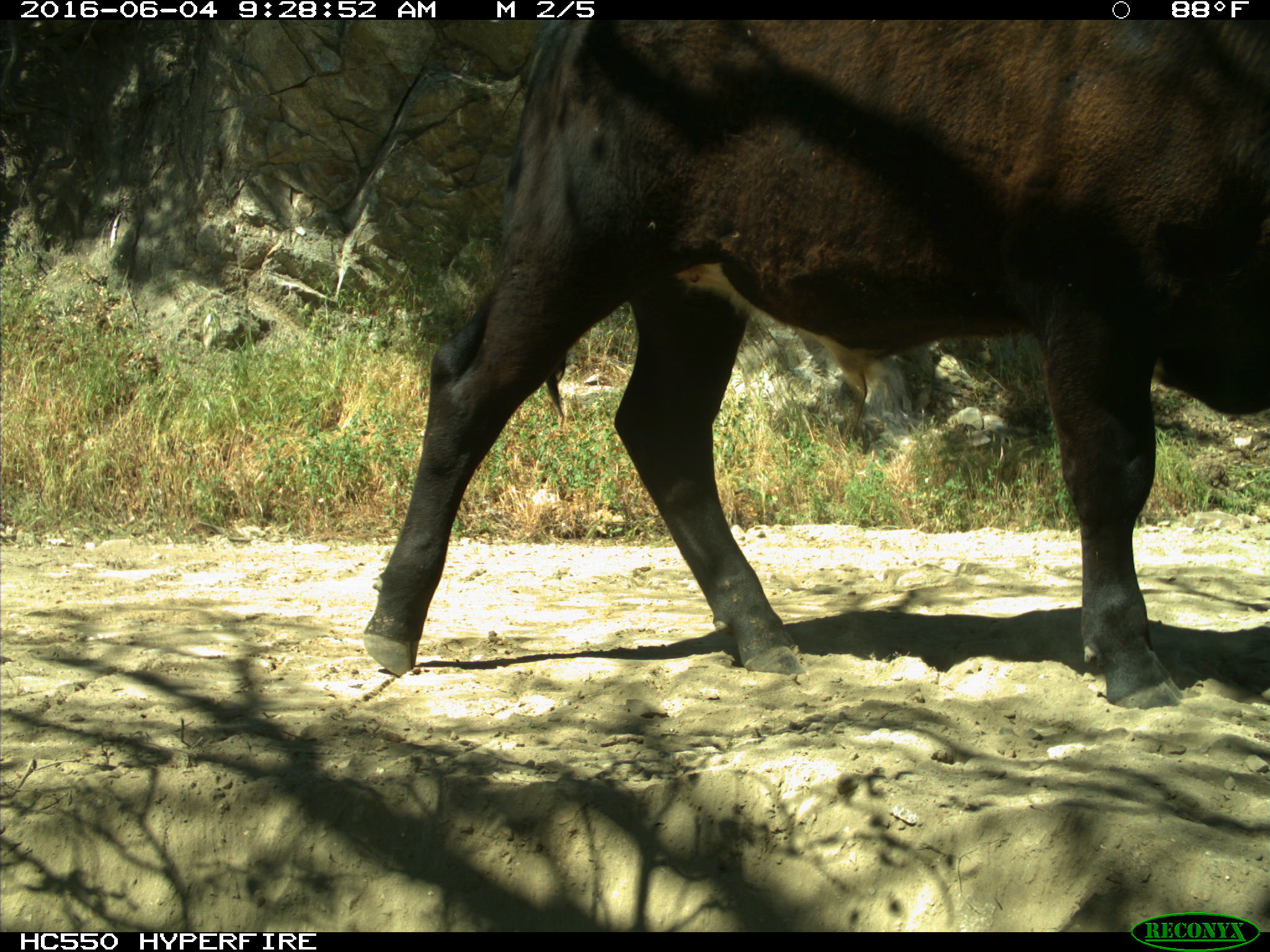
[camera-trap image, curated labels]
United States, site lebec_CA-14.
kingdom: Animalia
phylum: Chordata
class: Mammalia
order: Artiodactyla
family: Bovidae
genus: Bos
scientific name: Bos taurus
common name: domestic cow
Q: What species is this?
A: Bos taurus (domestic cow).